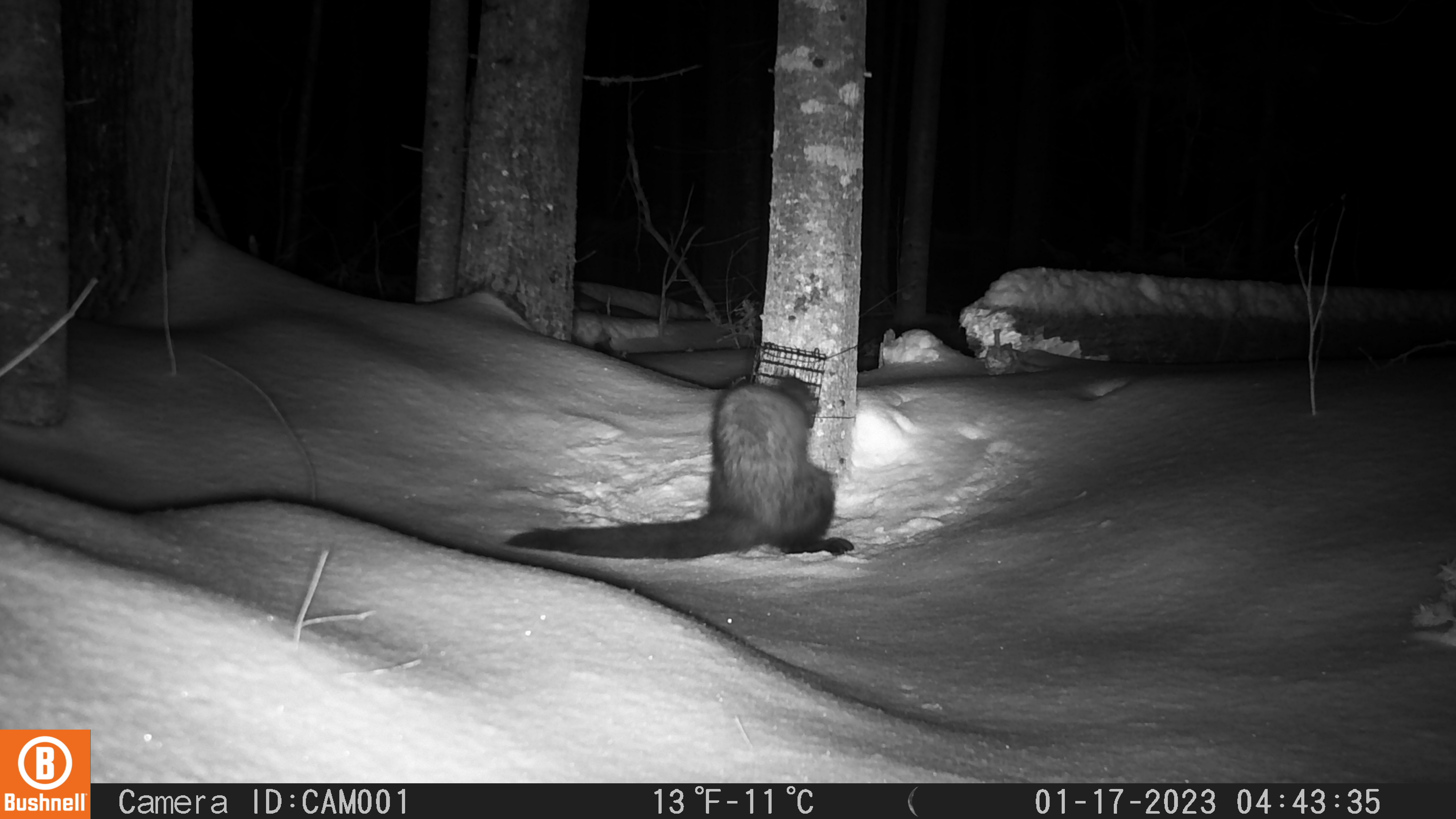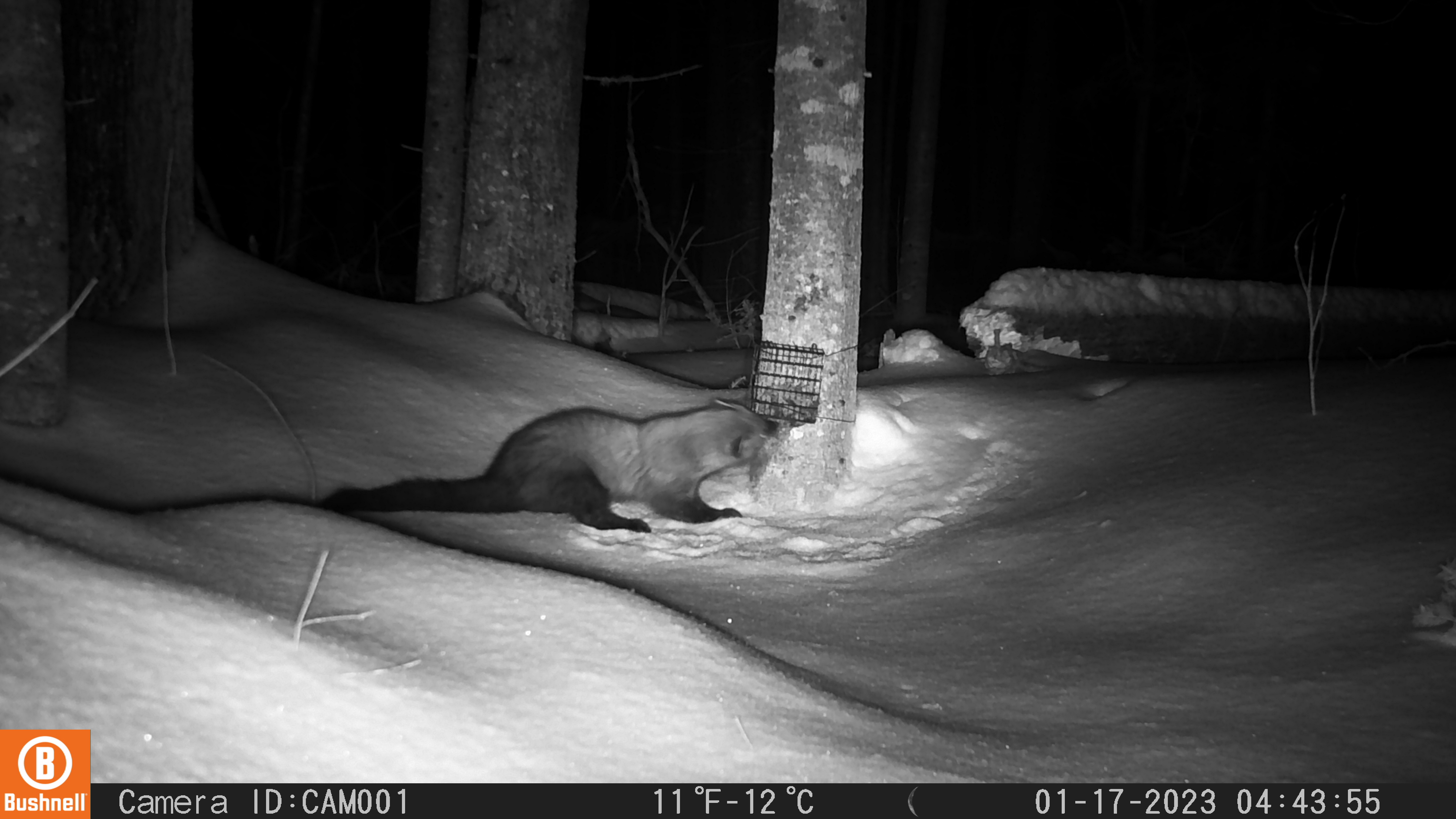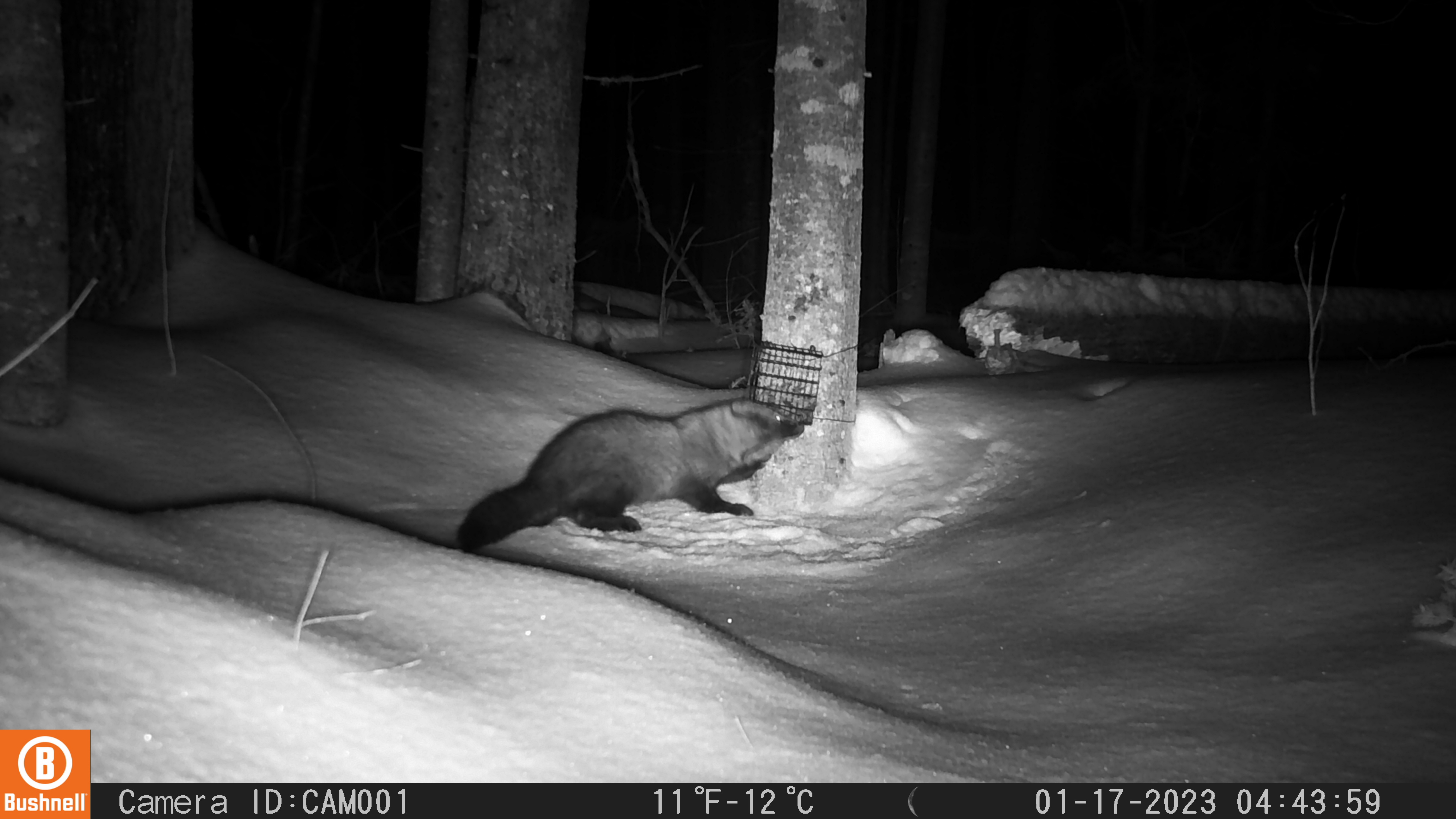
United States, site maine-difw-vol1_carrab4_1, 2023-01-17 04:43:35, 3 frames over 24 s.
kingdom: Animalia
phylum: Chordata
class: Mammalia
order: Carnivora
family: Mustelidae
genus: Pekania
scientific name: Pekania pennanti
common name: fisher